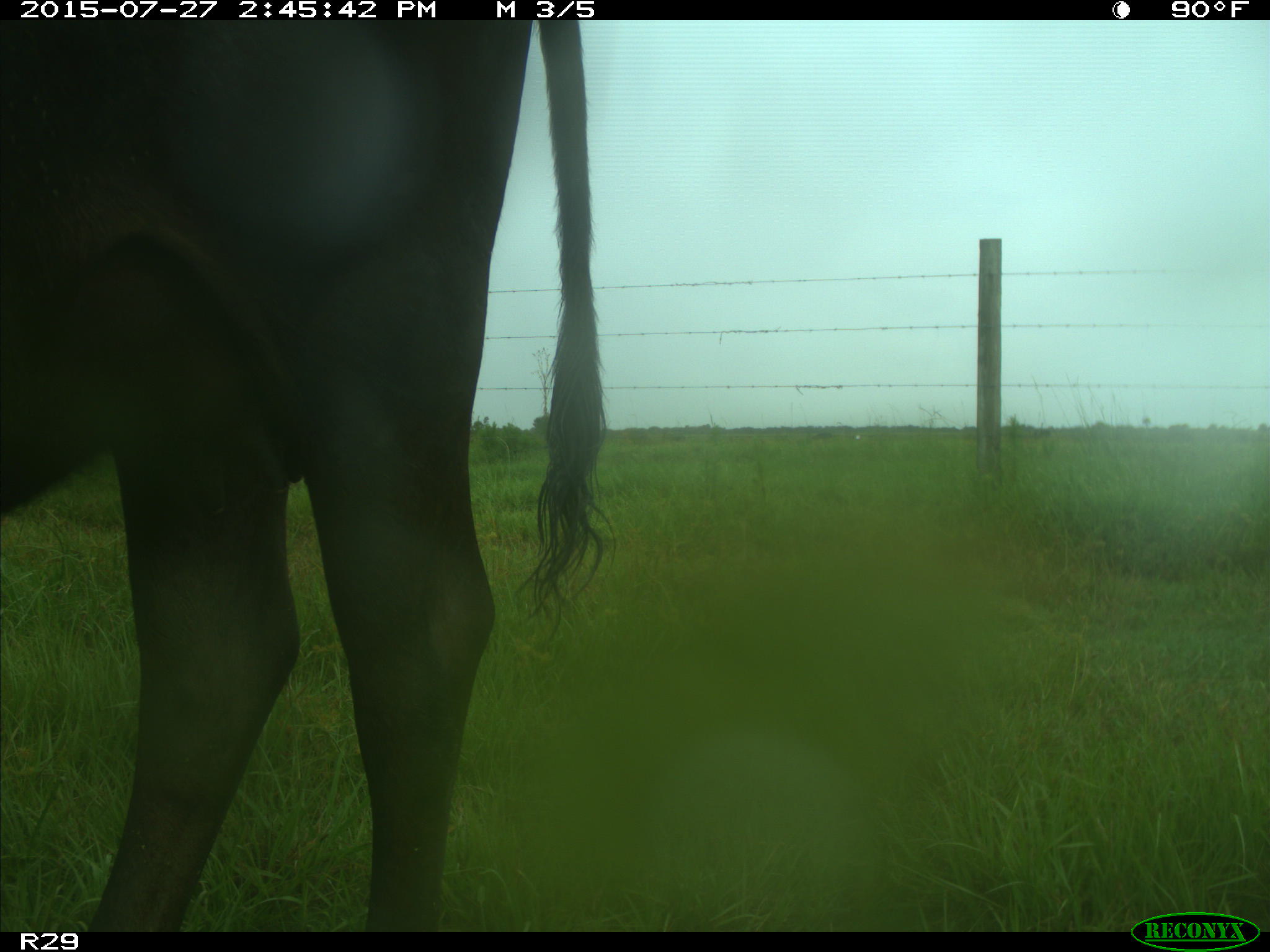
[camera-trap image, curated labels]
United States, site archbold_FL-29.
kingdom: Animalia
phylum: Chordata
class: Mammalia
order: Artiodactyla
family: Bovidae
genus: Bos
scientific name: Bos taurus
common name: domestic cow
Bos taurus (domestic cow).